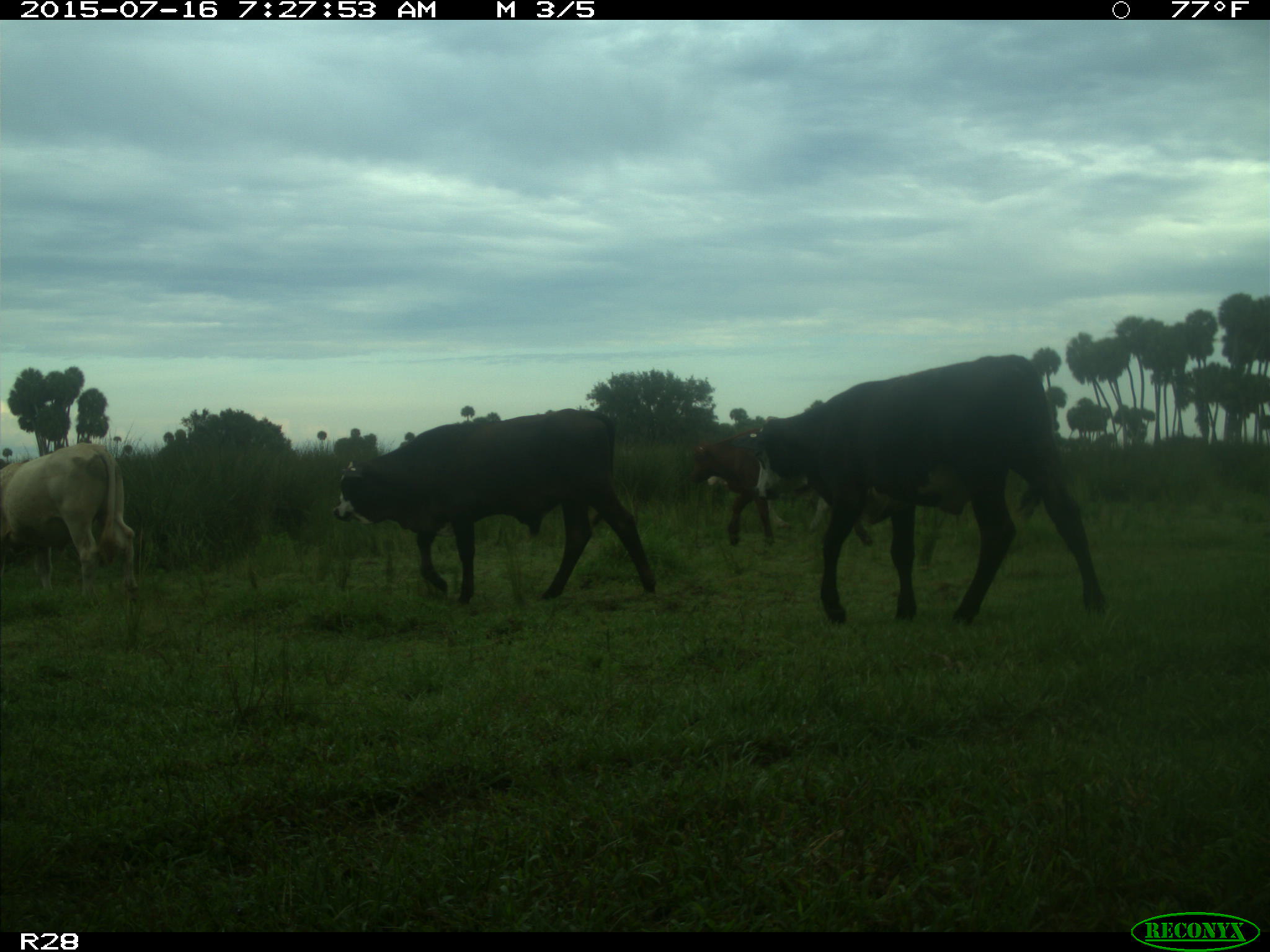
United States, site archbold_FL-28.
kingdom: Animalia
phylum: Chordata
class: Mammalia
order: Artiodactyla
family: Bovidae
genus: Bos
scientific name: Bos taurus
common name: domestic cow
Bos taurus (domestic cow).